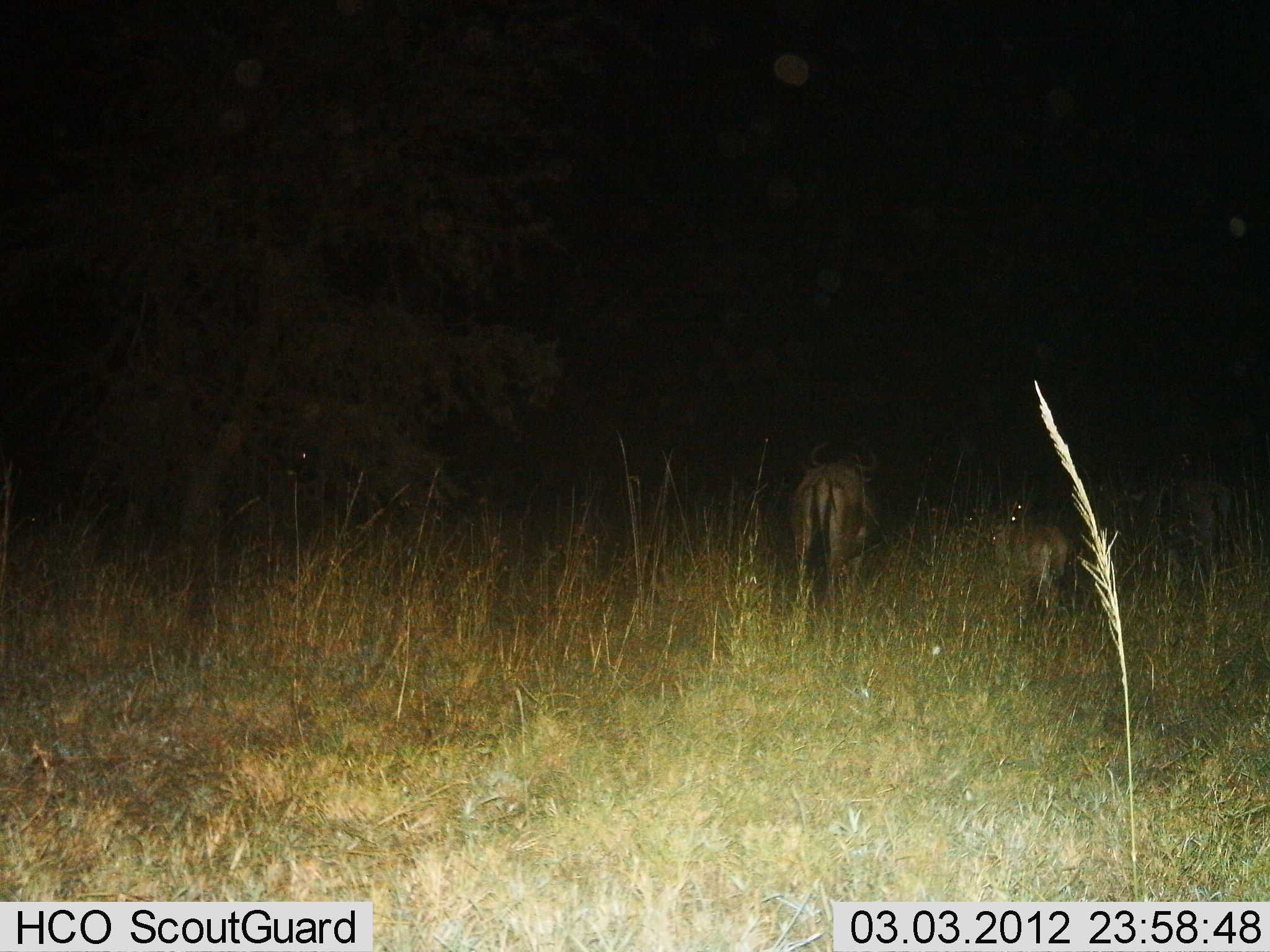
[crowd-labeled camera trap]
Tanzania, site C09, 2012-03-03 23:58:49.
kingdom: Animalia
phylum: Chordata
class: Mammalia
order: Artiodactyla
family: Bovidae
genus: Connochaetes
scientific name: Connochaetes taurinus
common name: blue wildebeest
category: wildebeest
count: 2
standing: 67%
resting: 5%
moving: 38%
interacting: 0%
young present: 33%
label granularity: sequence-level